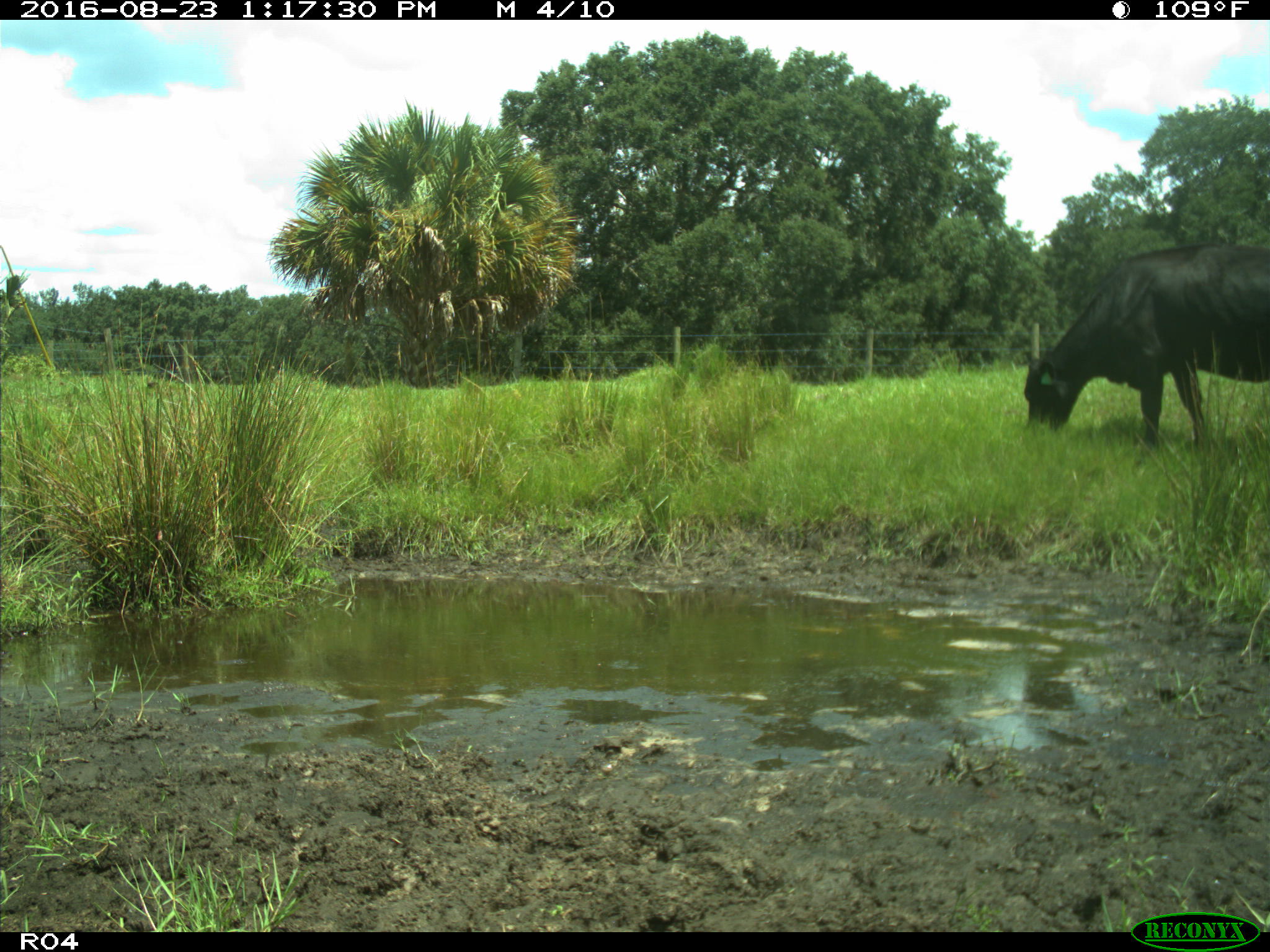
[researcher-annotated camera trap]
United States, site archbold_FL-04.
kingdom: Animalia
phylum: Chordata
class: Mammalia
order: Artiodactyla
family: Bovidae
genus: Bos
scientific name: Bos taurus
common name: domestic cow